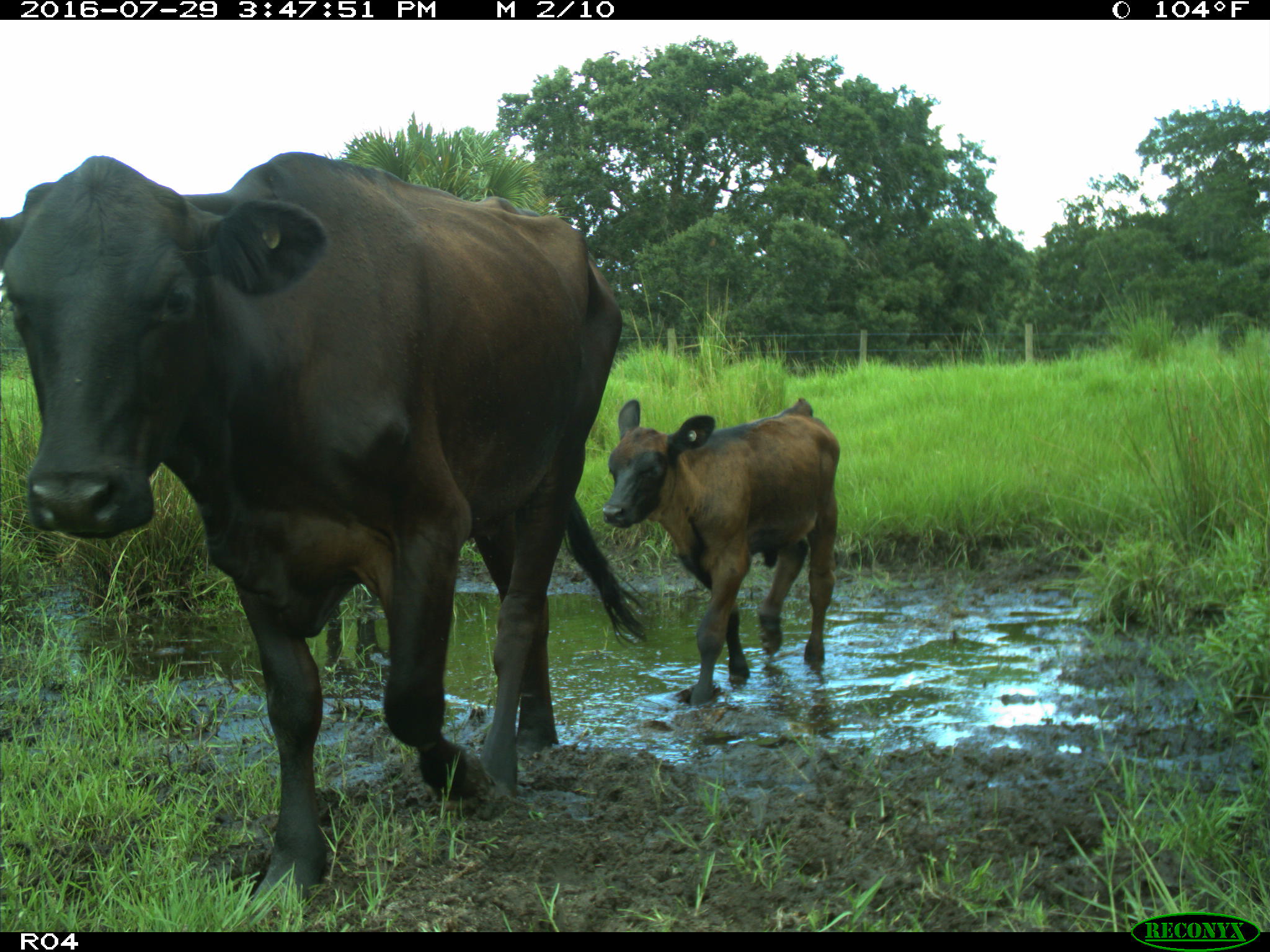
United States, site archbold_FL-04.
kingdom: Animalia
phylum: Chordata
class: Mammalia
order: Artiodactyla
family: Bovidae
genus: Bos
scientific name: Bos taurus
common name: domestic cow